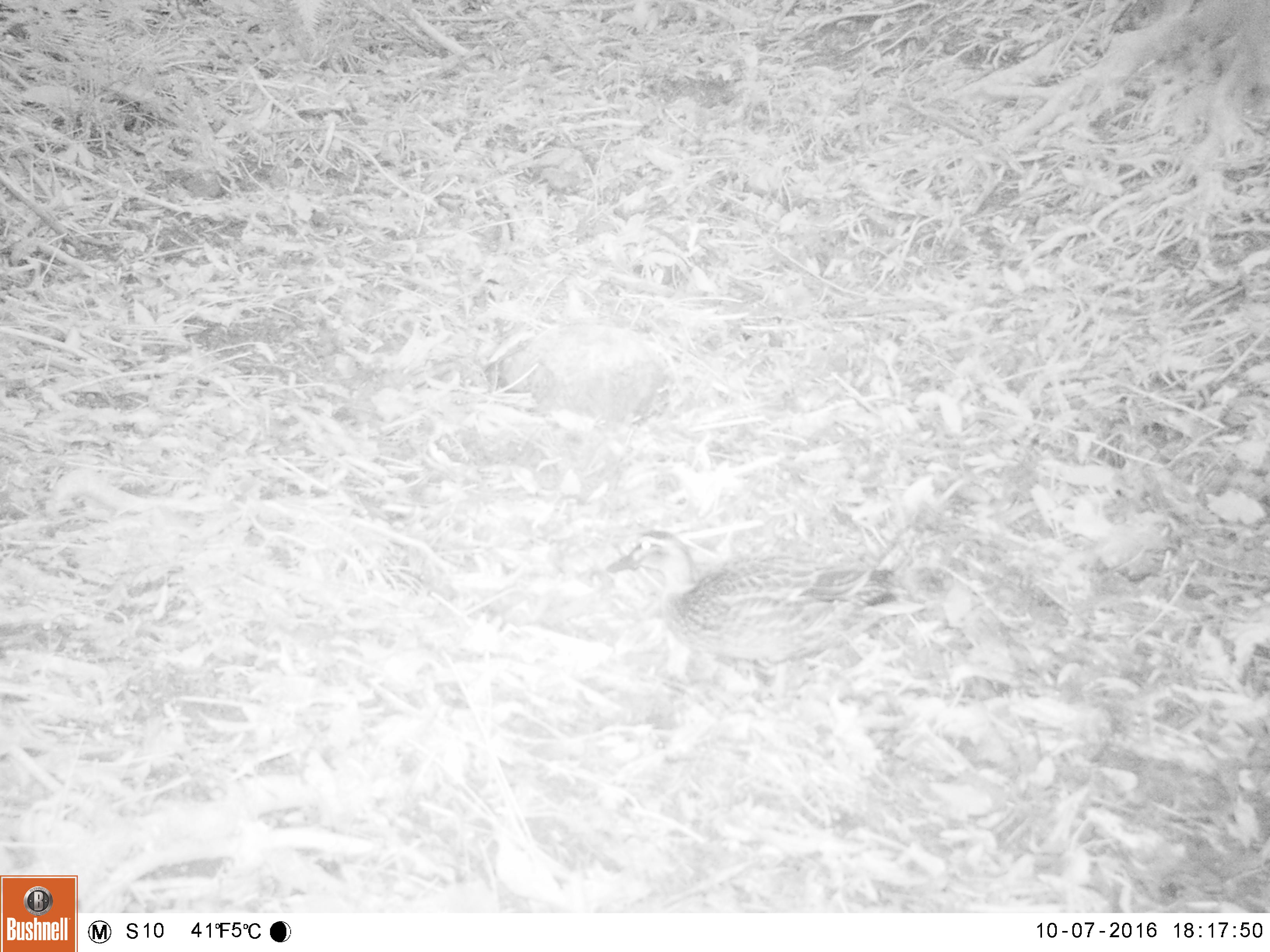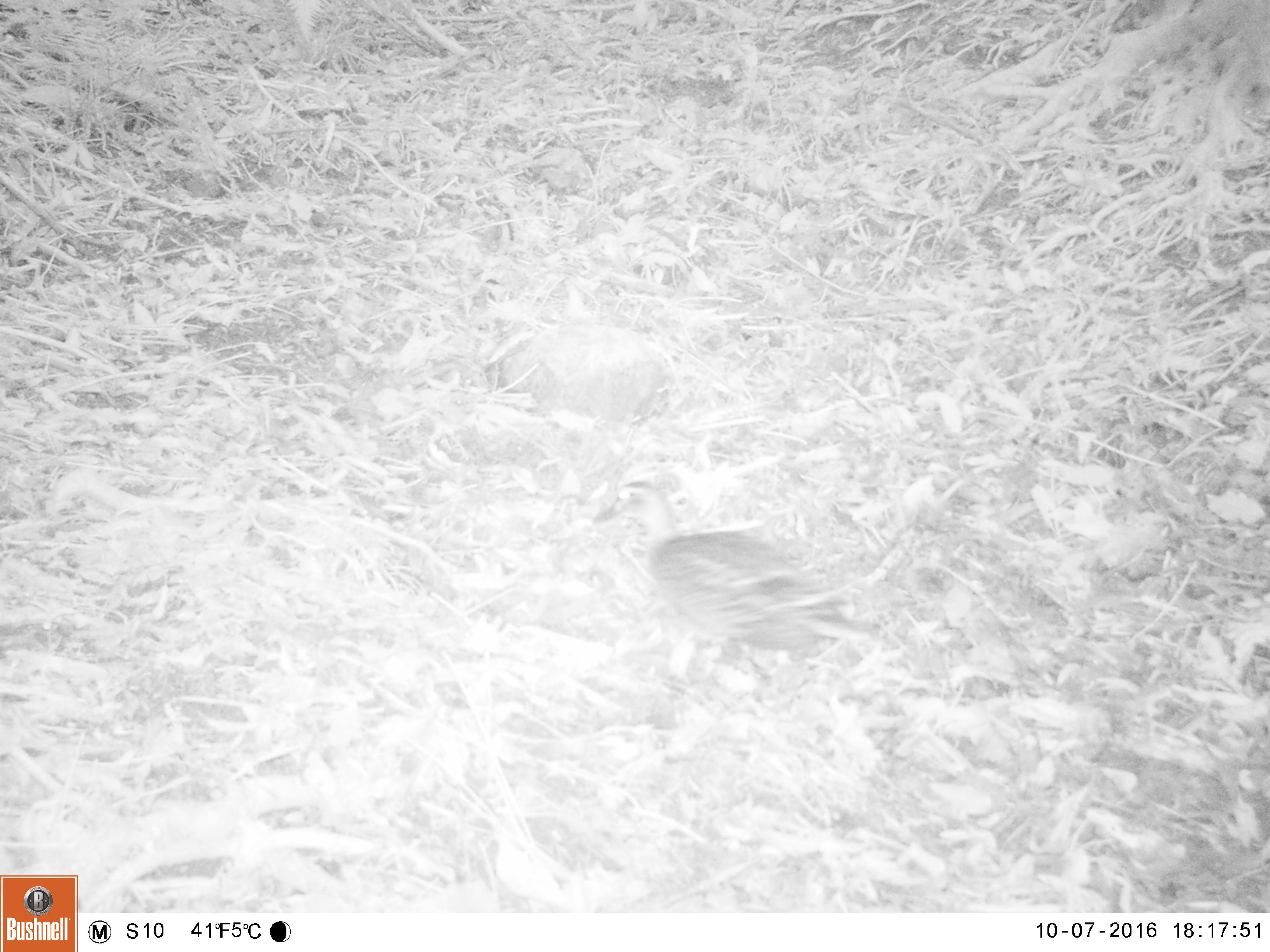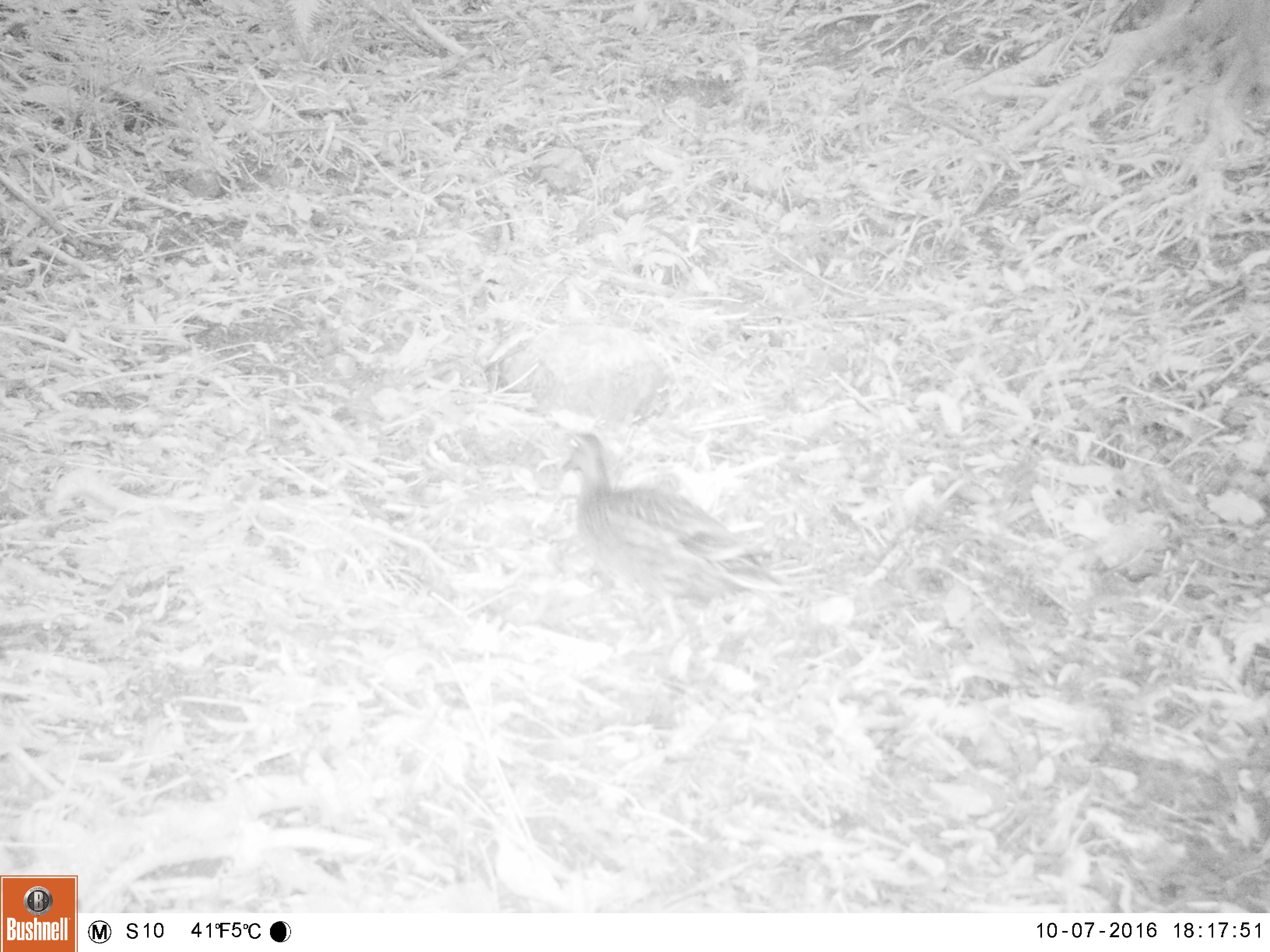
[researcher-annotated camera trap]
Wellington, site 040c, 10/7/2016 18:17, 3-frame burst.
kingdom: Animalia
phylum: Chordata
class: Aves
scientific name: Aves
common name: bird